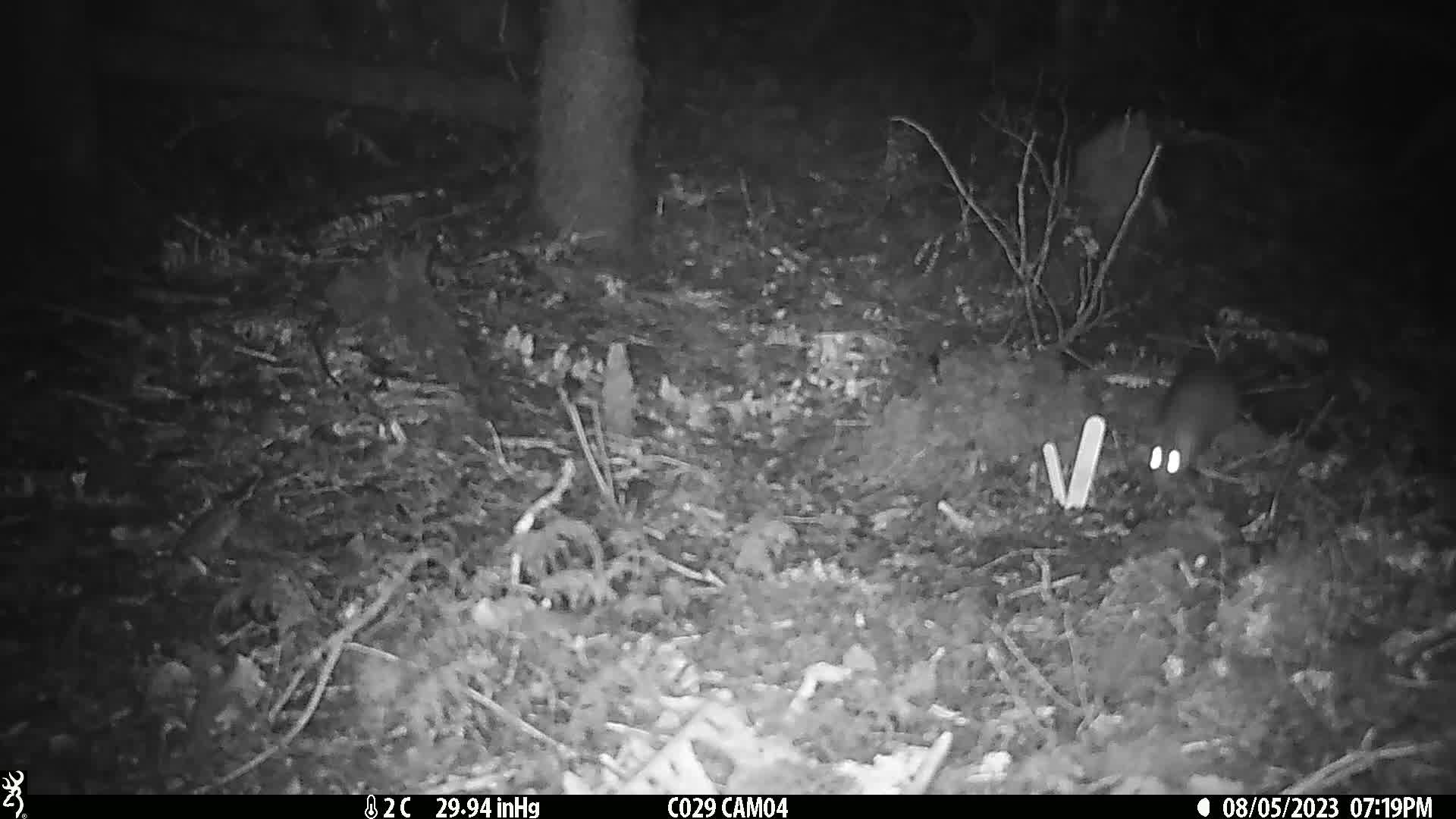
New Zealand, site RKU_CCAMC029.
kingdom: Animalia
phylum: Chordata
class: Mammalia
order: Rodentia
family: Muridae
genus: Rattus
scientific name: Rattus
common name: rat